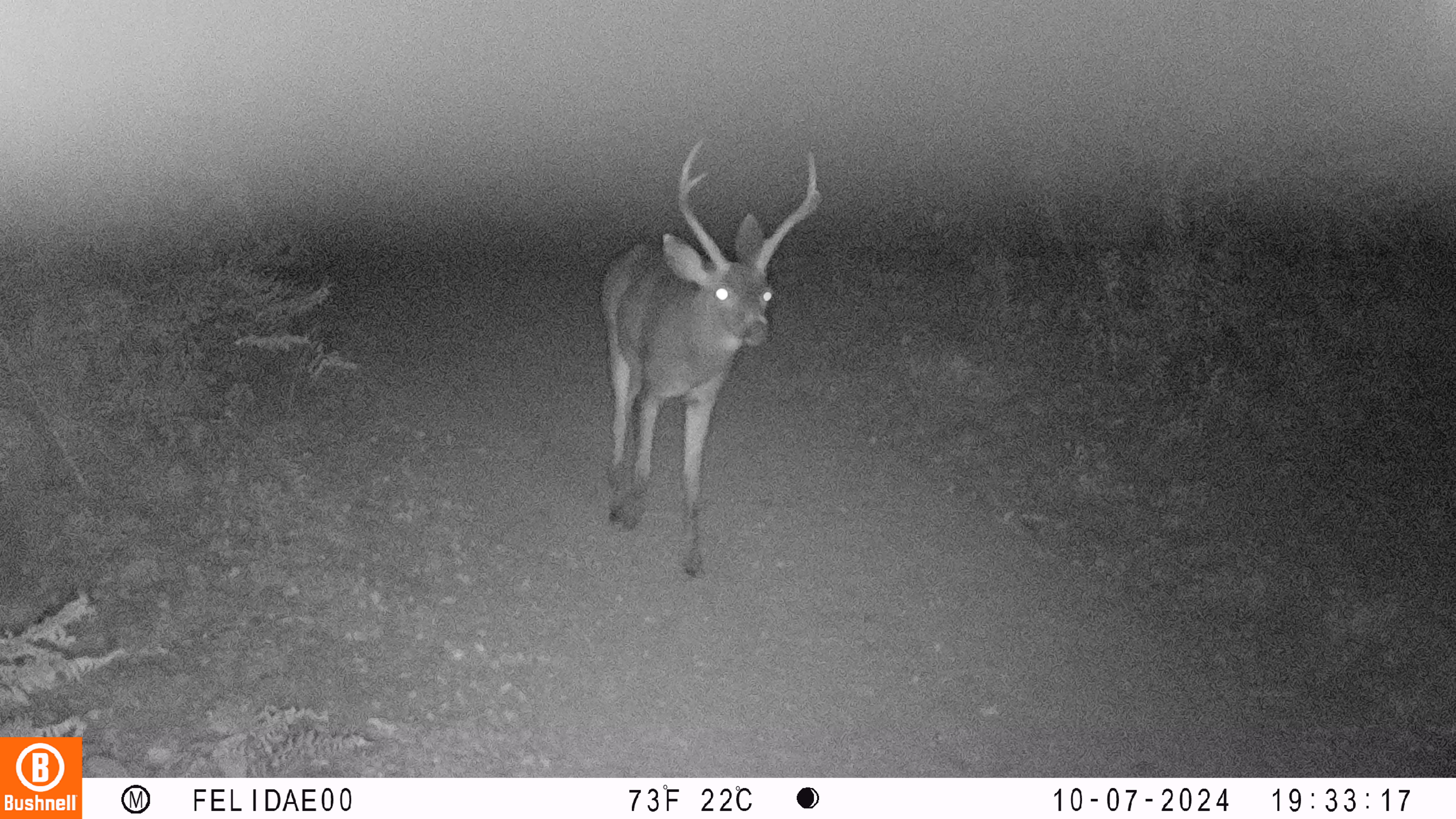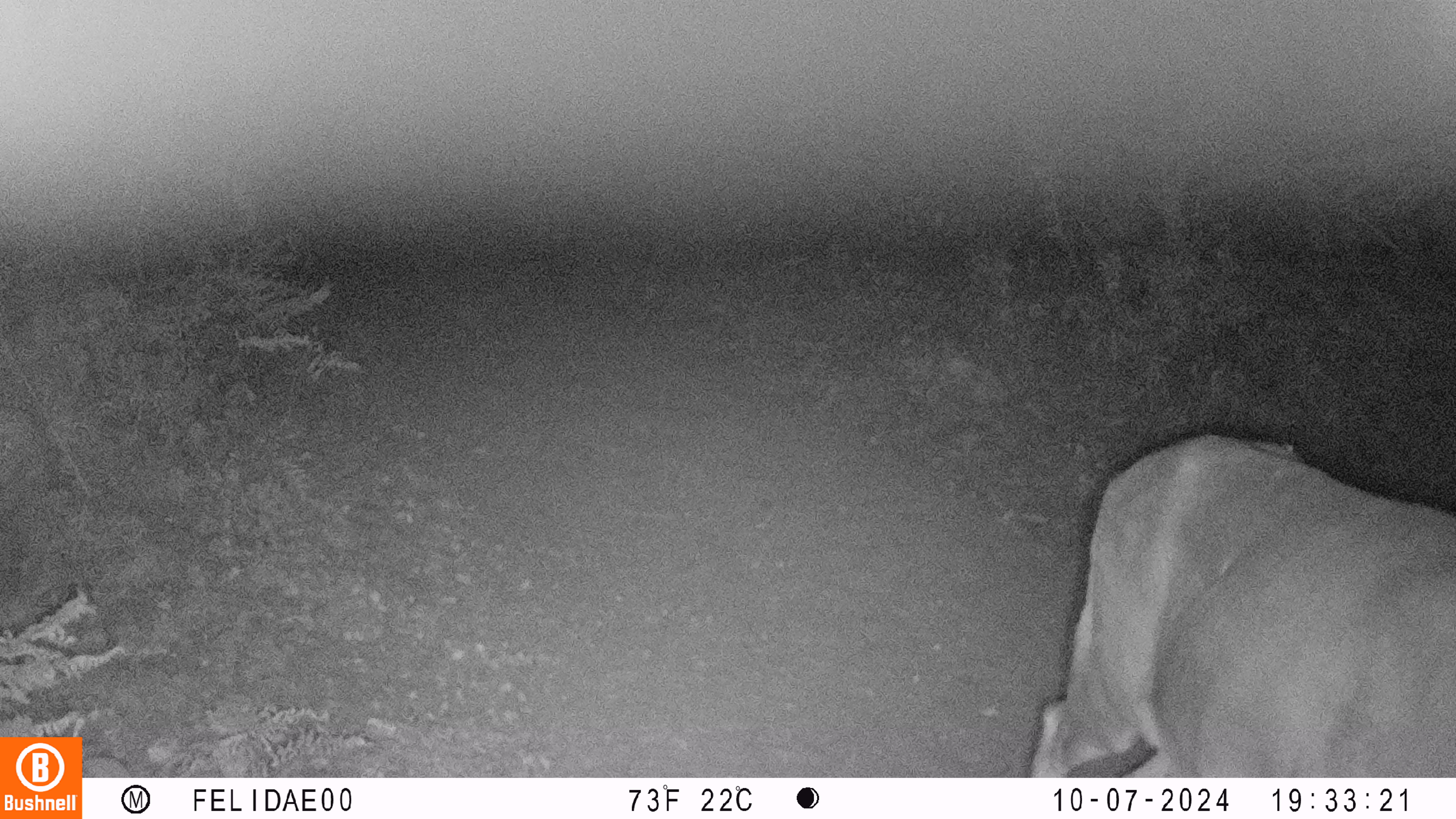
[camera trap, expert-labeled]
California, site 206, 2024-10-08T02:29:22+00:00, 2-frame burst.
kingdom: Animalia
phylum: Chordata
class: Mammalia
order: Artiodactyla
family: Cervidae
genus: Odocoileus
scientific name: Odocoileus hemionus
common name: mule deer